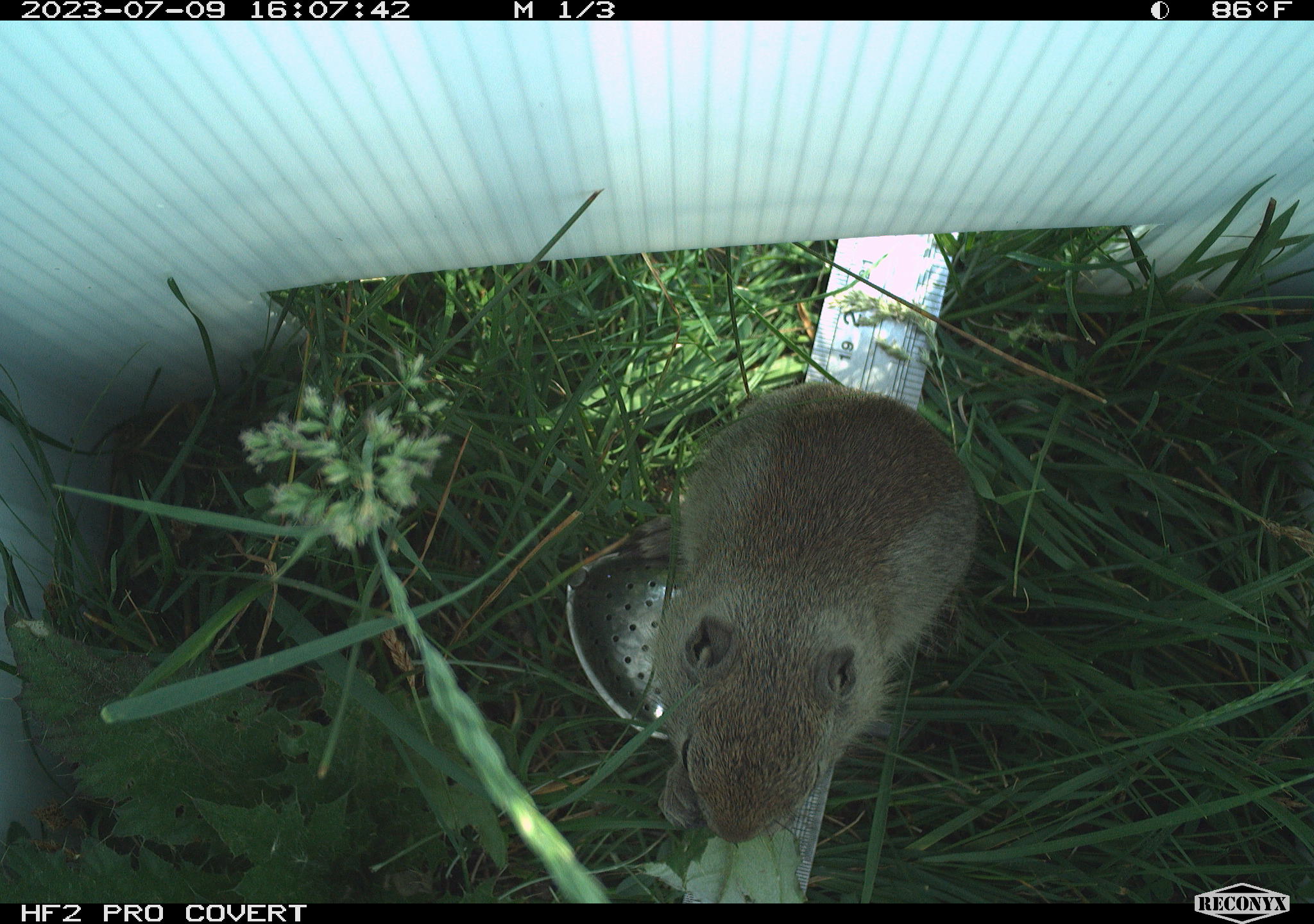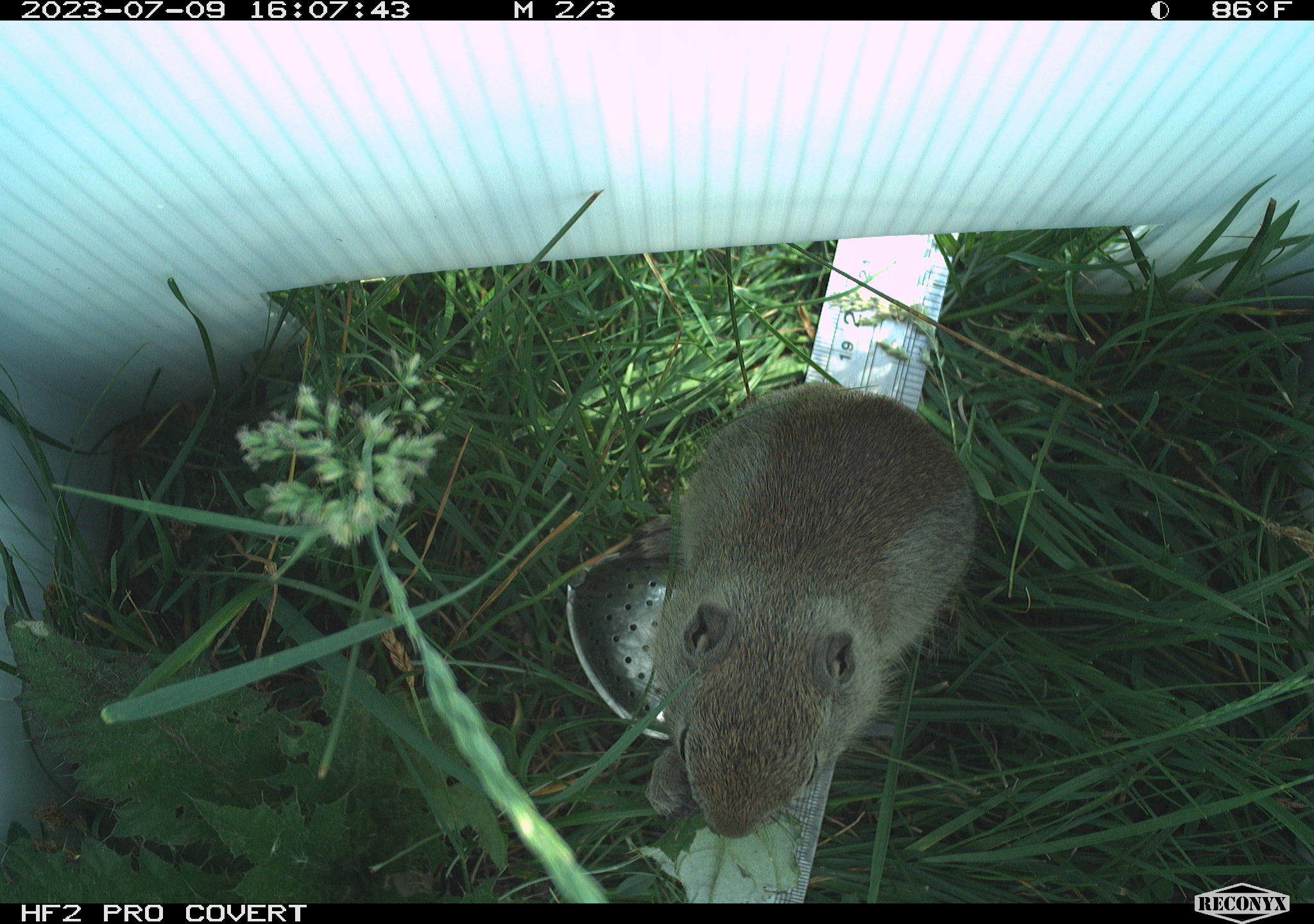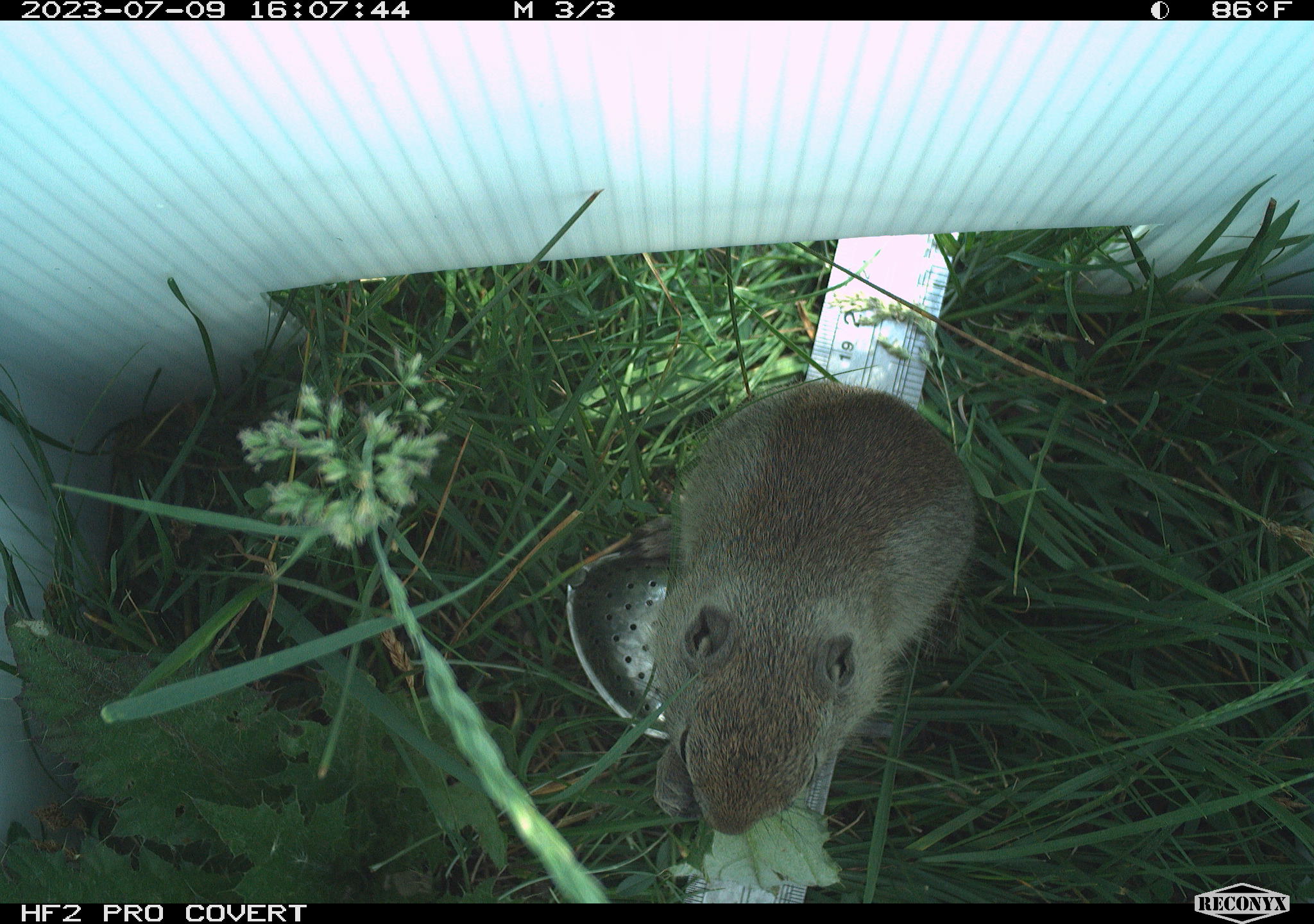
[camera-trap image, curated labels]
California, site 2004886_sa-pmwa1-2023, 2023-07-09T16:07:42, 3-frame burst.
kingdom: Animalia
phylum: Chordata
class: Mammalia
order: Rodentia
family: Sciuridae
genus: Urocitellus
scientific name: Urocitellus beldingi beldingi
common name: belding's ground squirrel